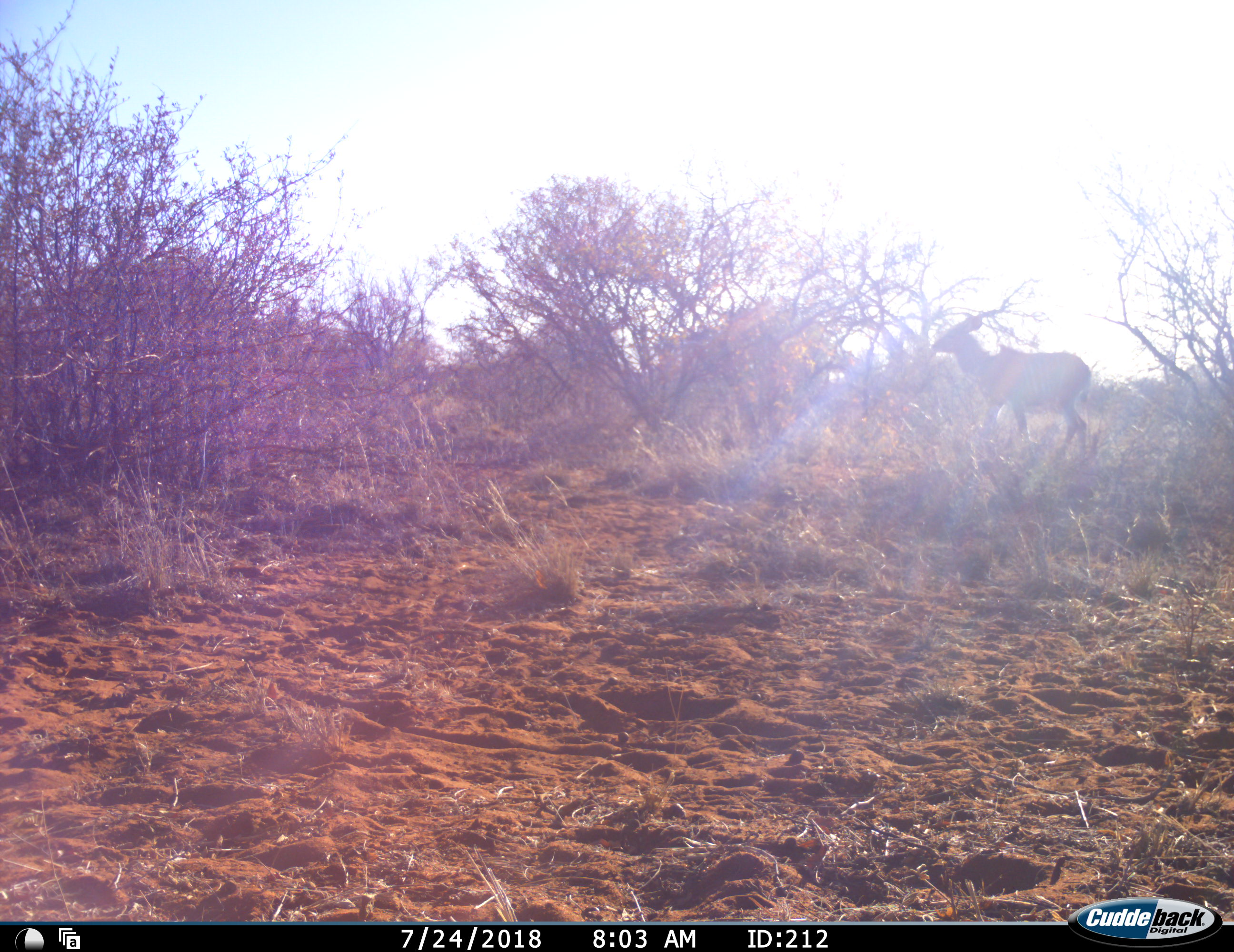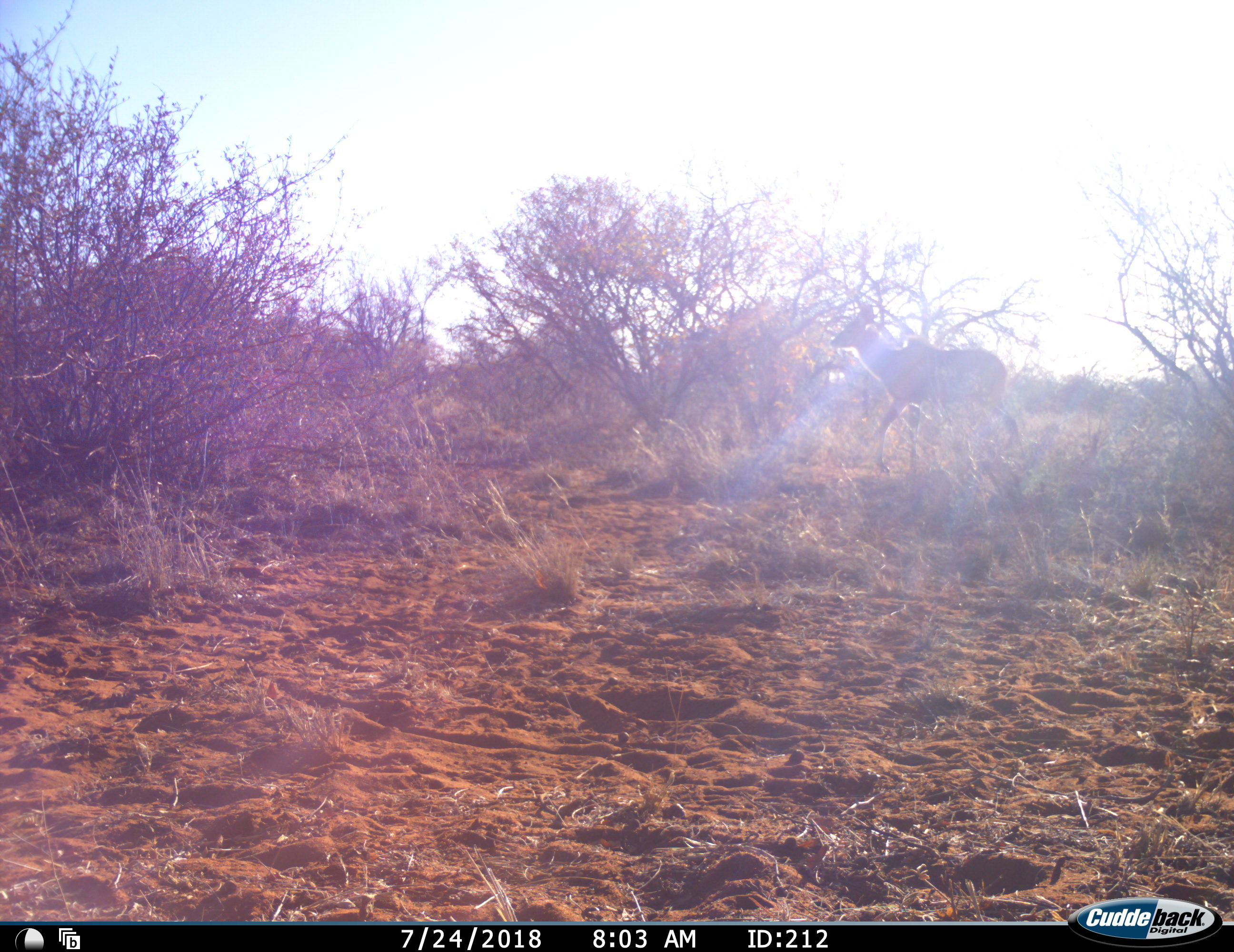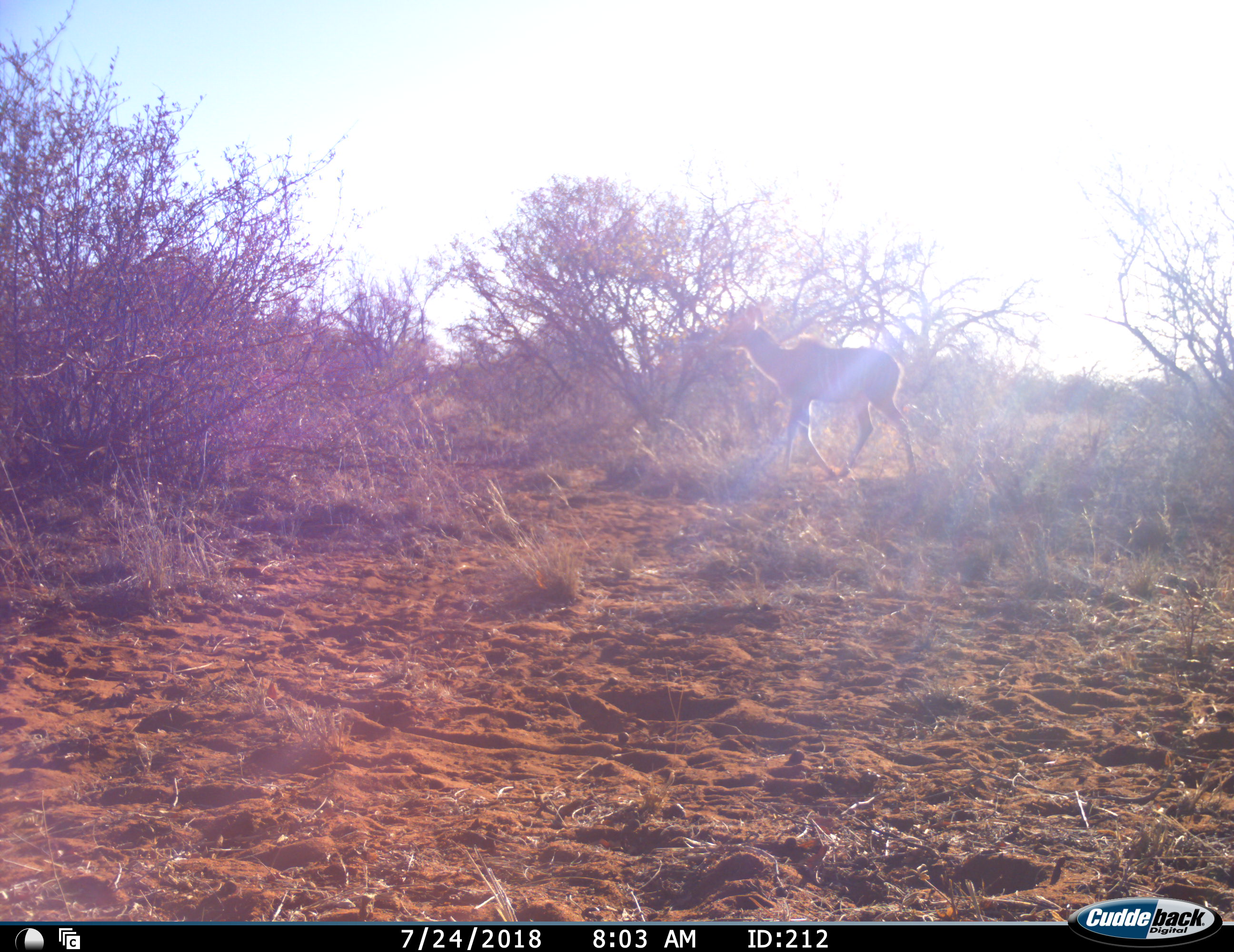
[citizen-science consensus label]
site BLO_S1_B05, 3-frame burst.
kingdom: Animalia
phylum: Chordata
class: Mammalia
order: Artiodactyla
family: Bovidae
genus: Tragelaphus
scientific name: Tragelaphus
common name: kudu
Kudu (Tragelaphus), count 1. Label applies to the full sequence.